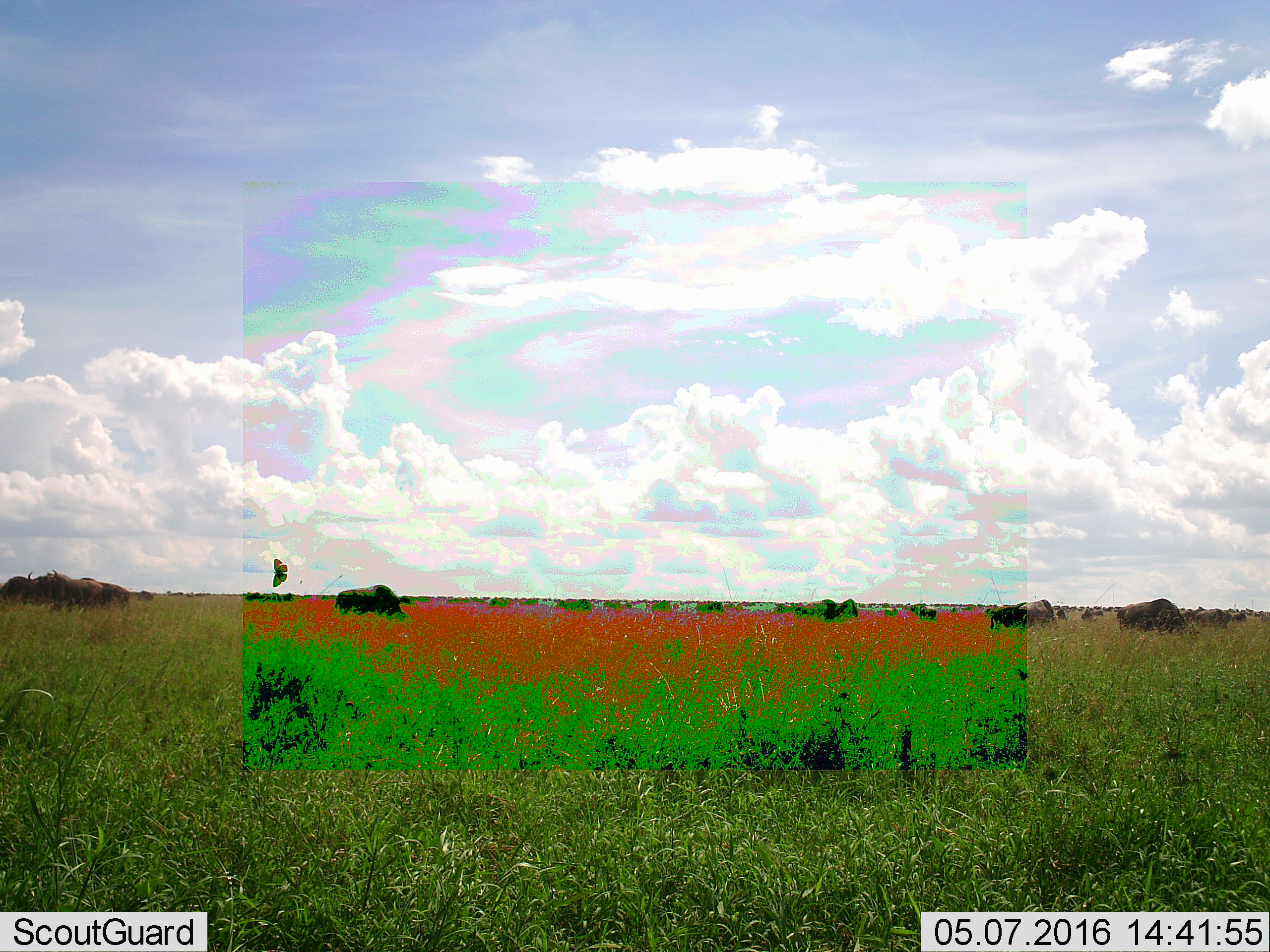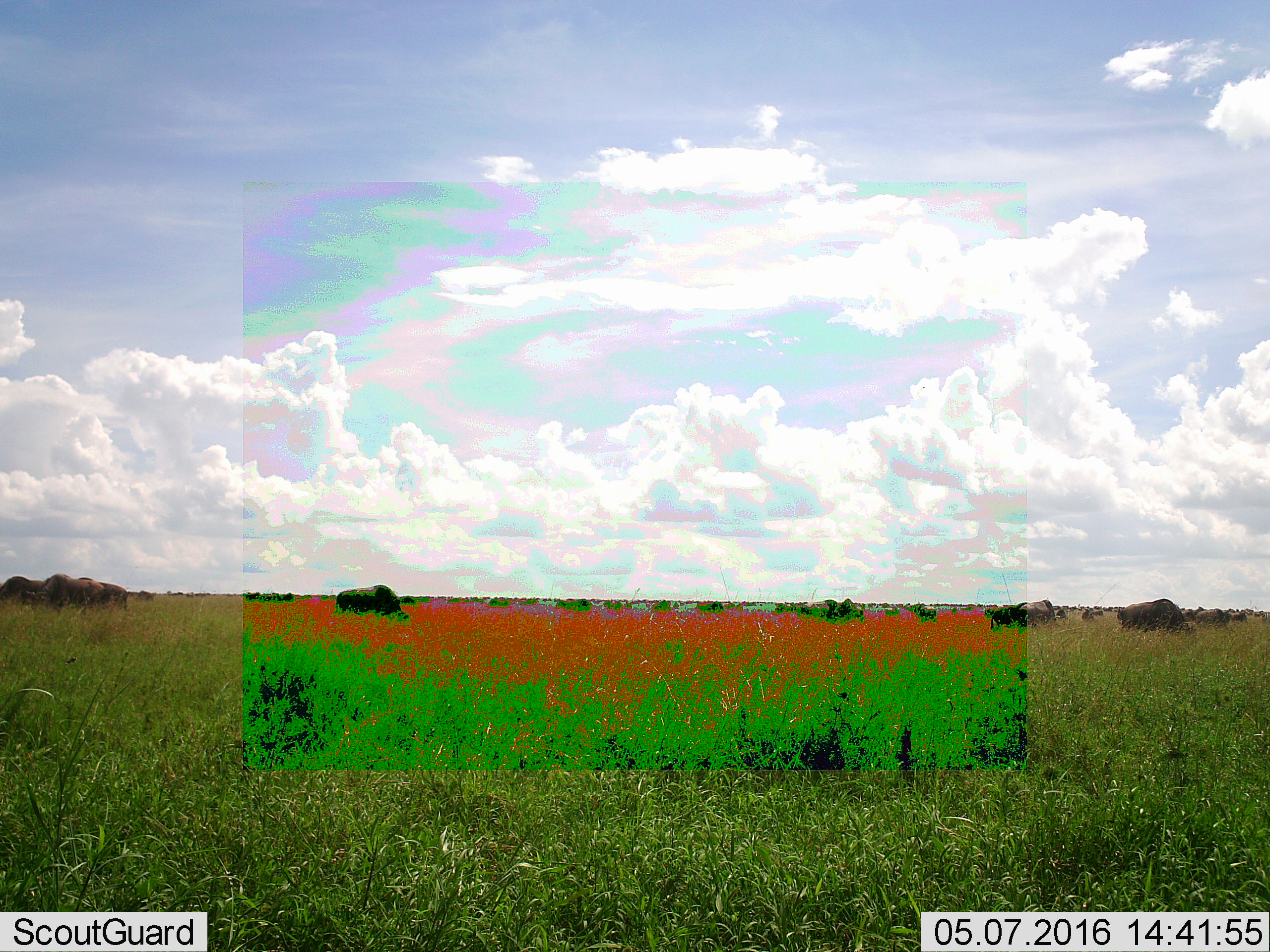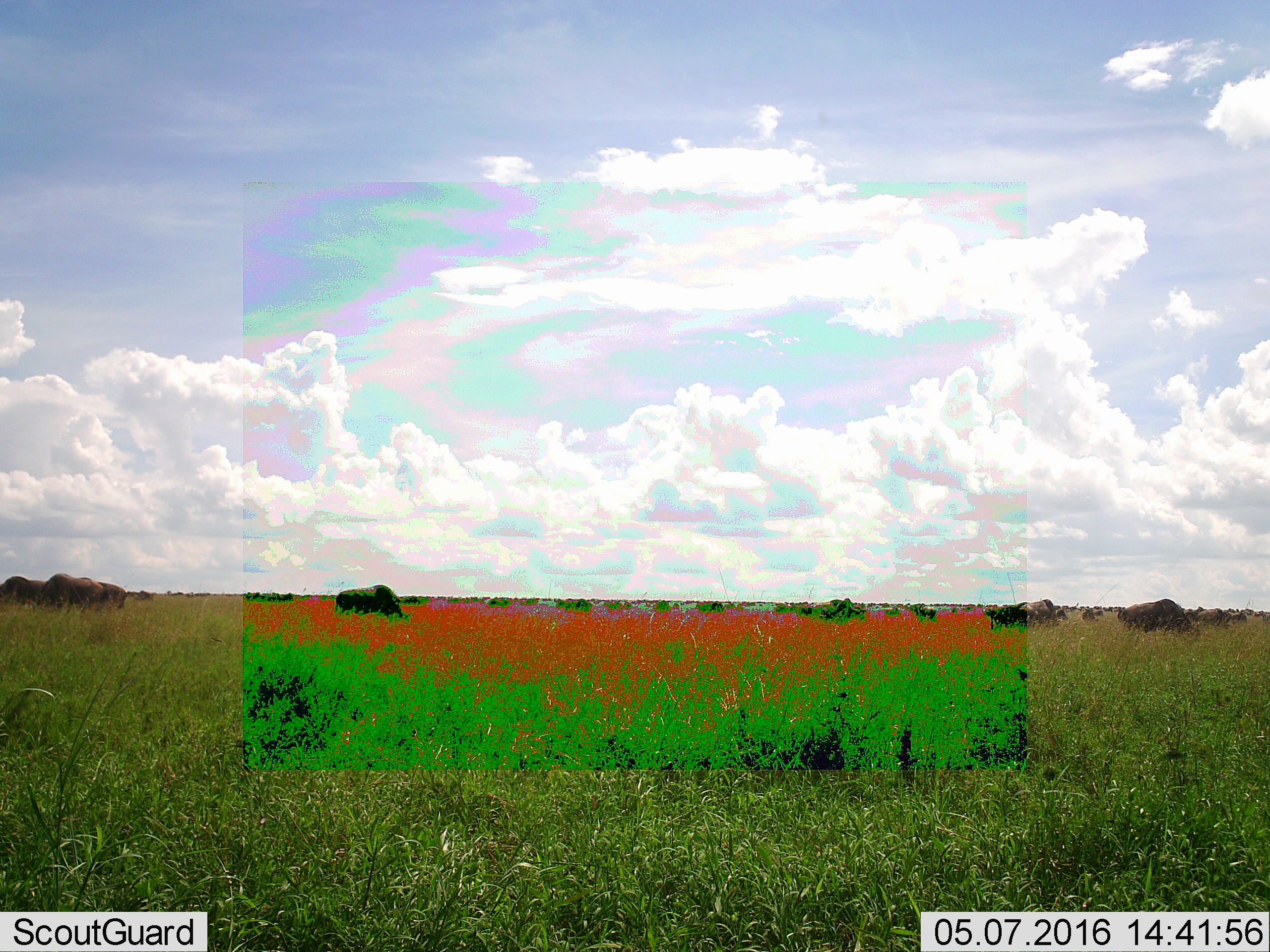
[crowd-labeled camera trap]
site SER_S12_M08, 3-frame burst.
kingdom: Animalia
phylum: Chordata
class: Mammalia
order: Artiodactyla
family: Bovidae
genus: Connochaetes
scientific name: Connochaetes taurinus taurinus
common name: blue wildebeest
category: wildebeestblue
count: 51+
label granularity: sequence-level